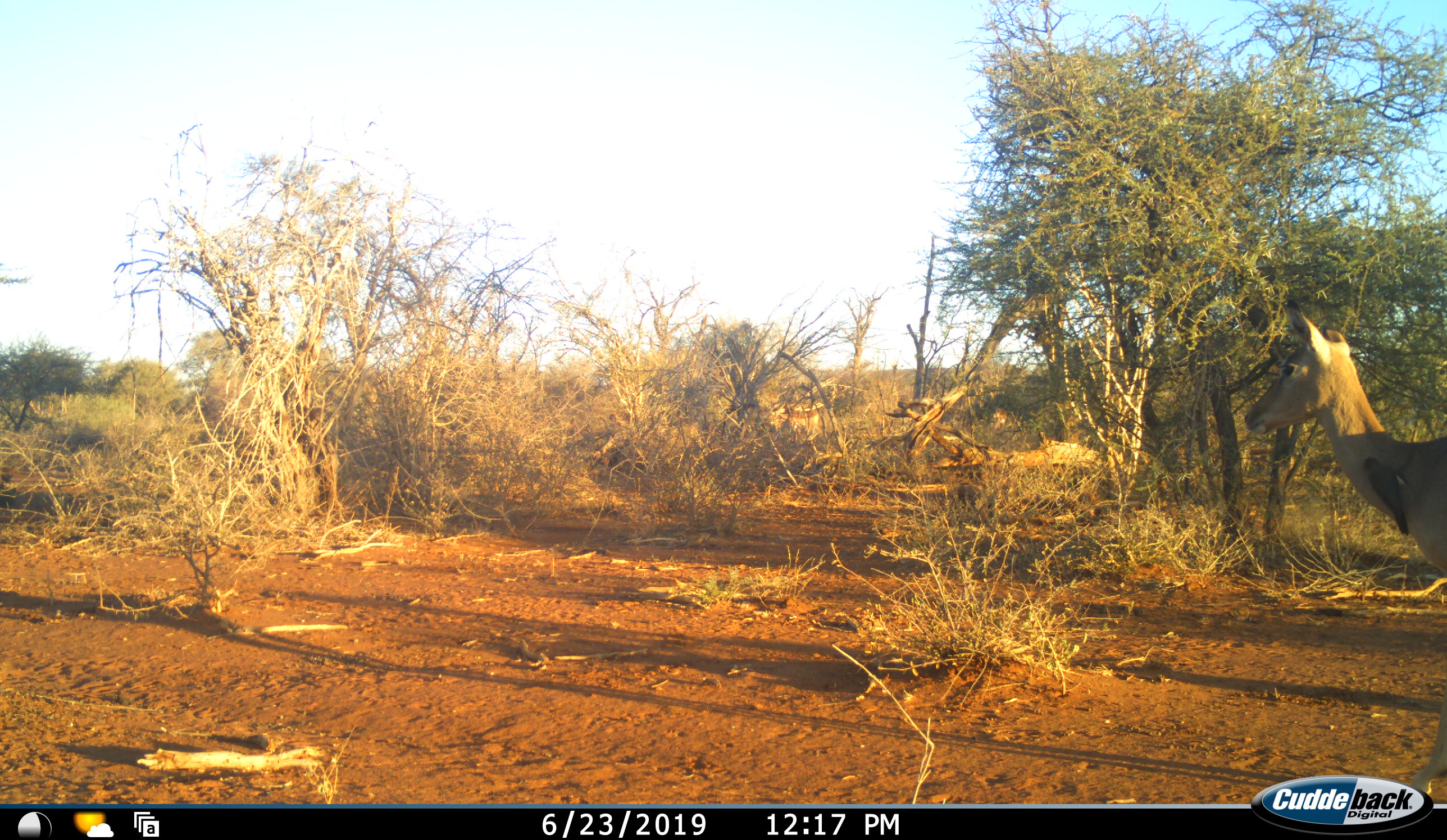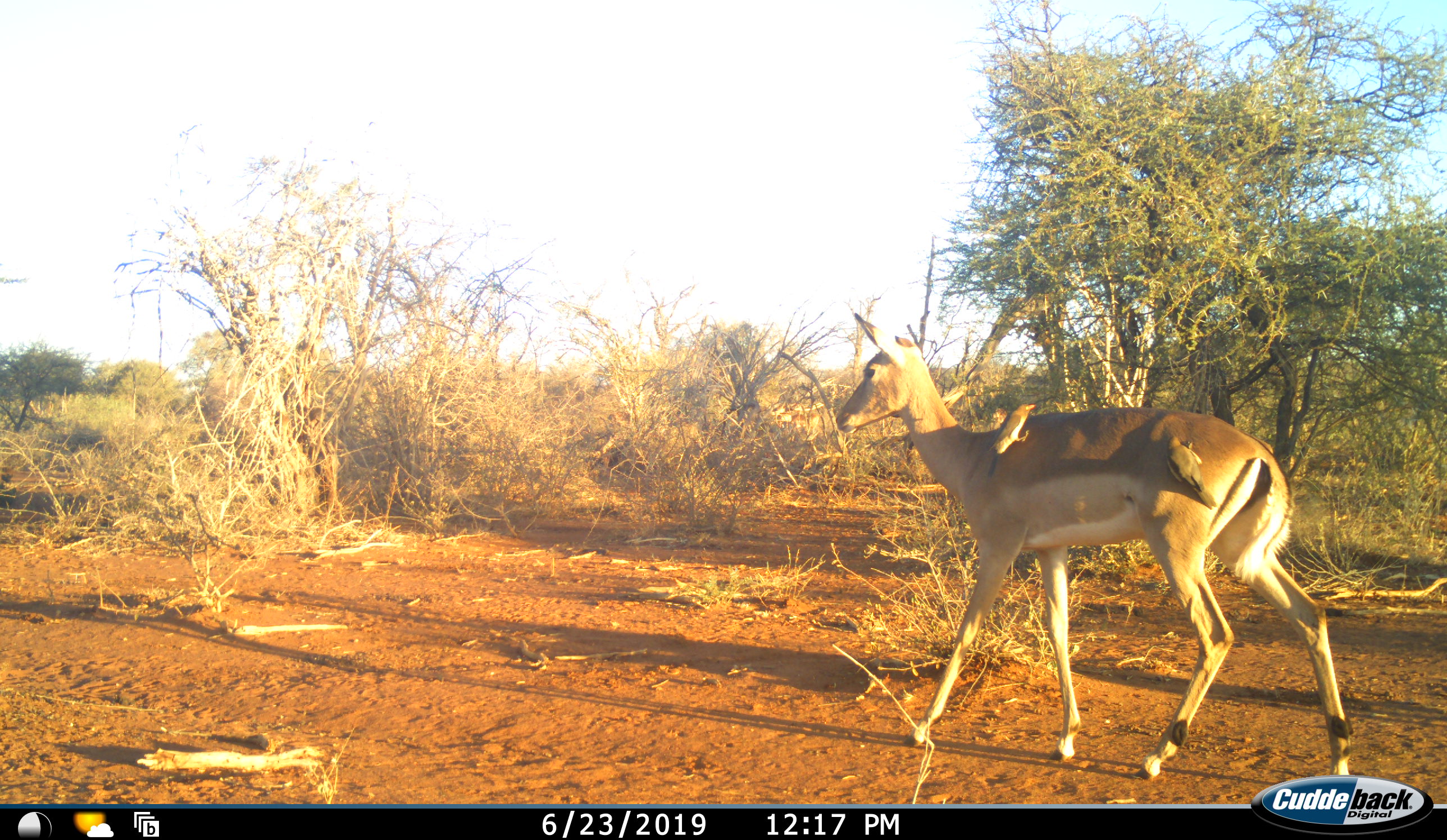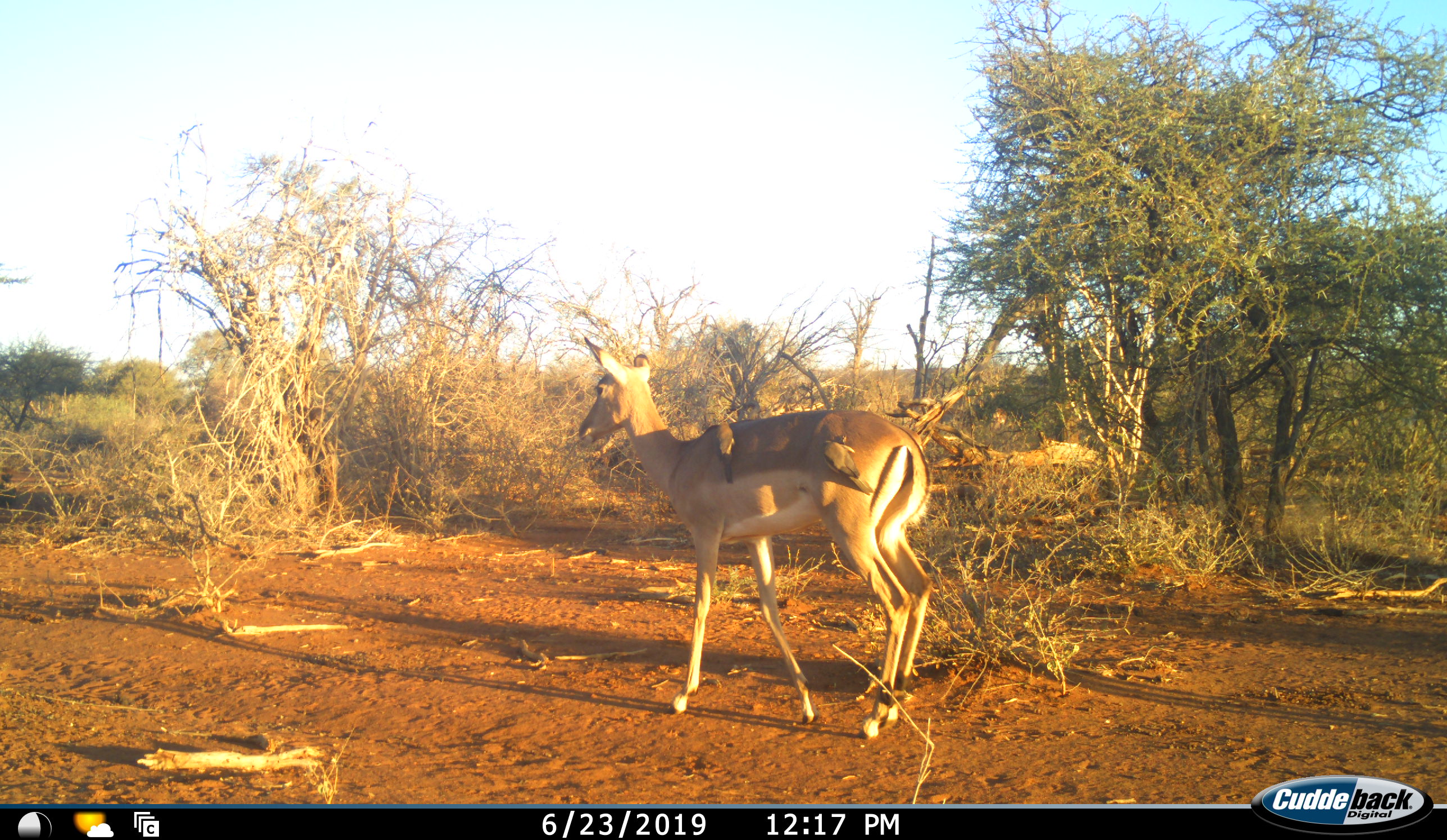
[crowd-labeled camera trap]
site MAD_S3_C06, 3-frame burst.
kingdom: Animalia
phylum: Chordata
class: Mammalia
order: Artiodactyla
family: Bovidae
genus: Aepyceros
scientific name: Aepyceros melampus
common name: impala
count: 1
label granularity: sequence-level